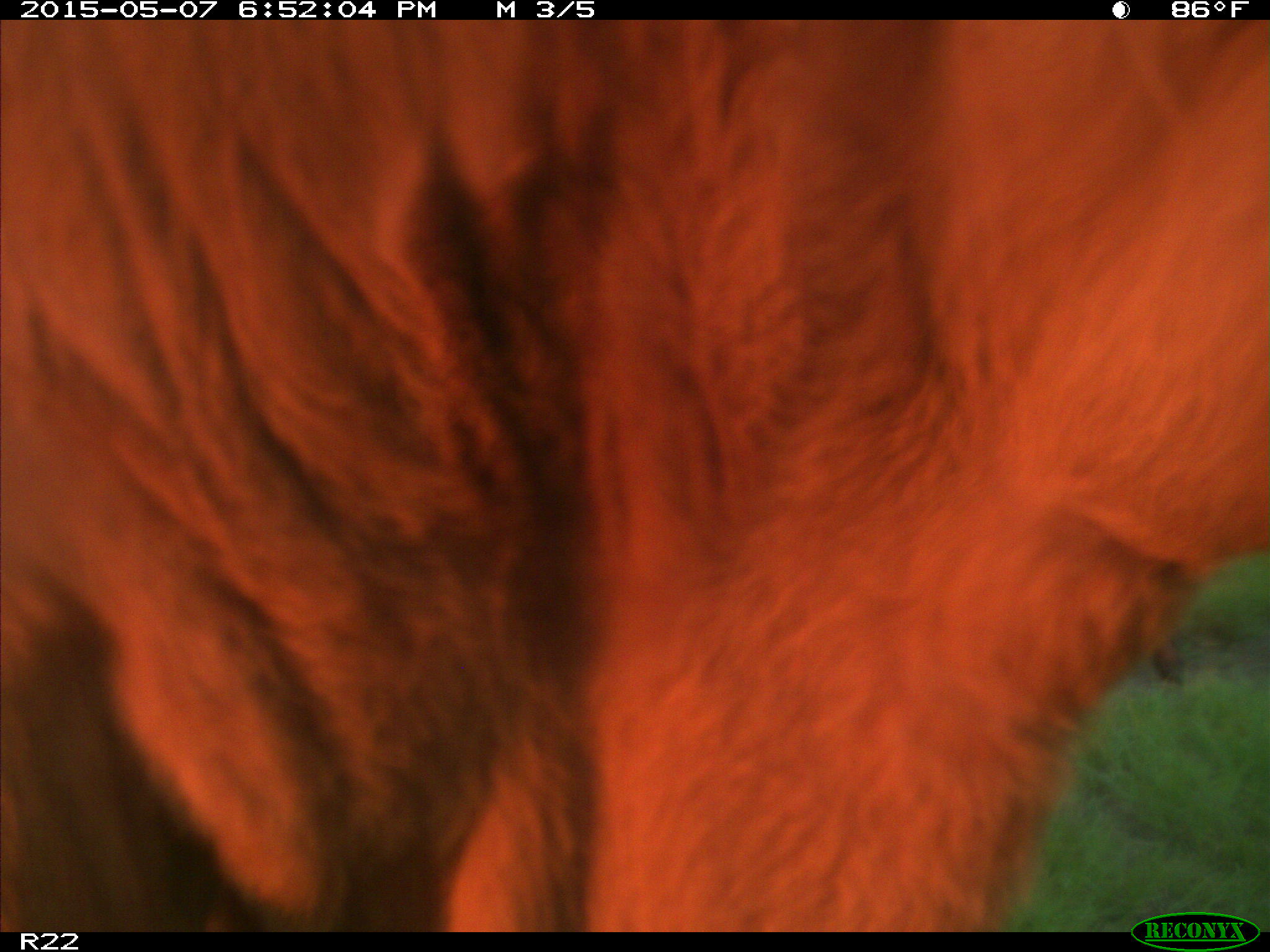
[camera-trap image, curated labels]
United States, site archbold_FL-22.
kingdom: Animalia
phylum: Chordata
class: Mammalia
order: Artiodactyla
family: Bovidae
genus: Bos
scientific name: Bos taurus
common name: domestic cow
Bos taurus (domestic cow).